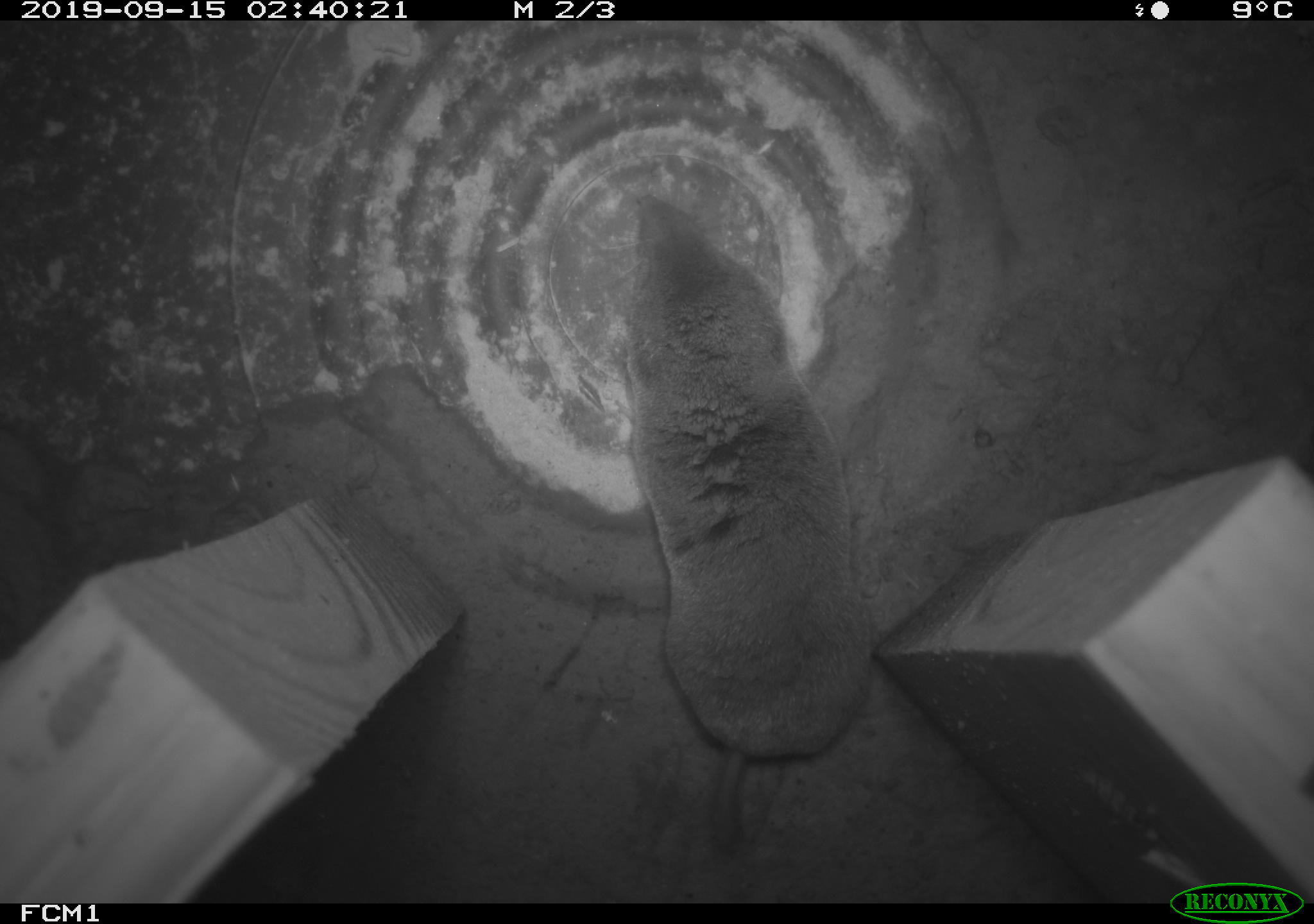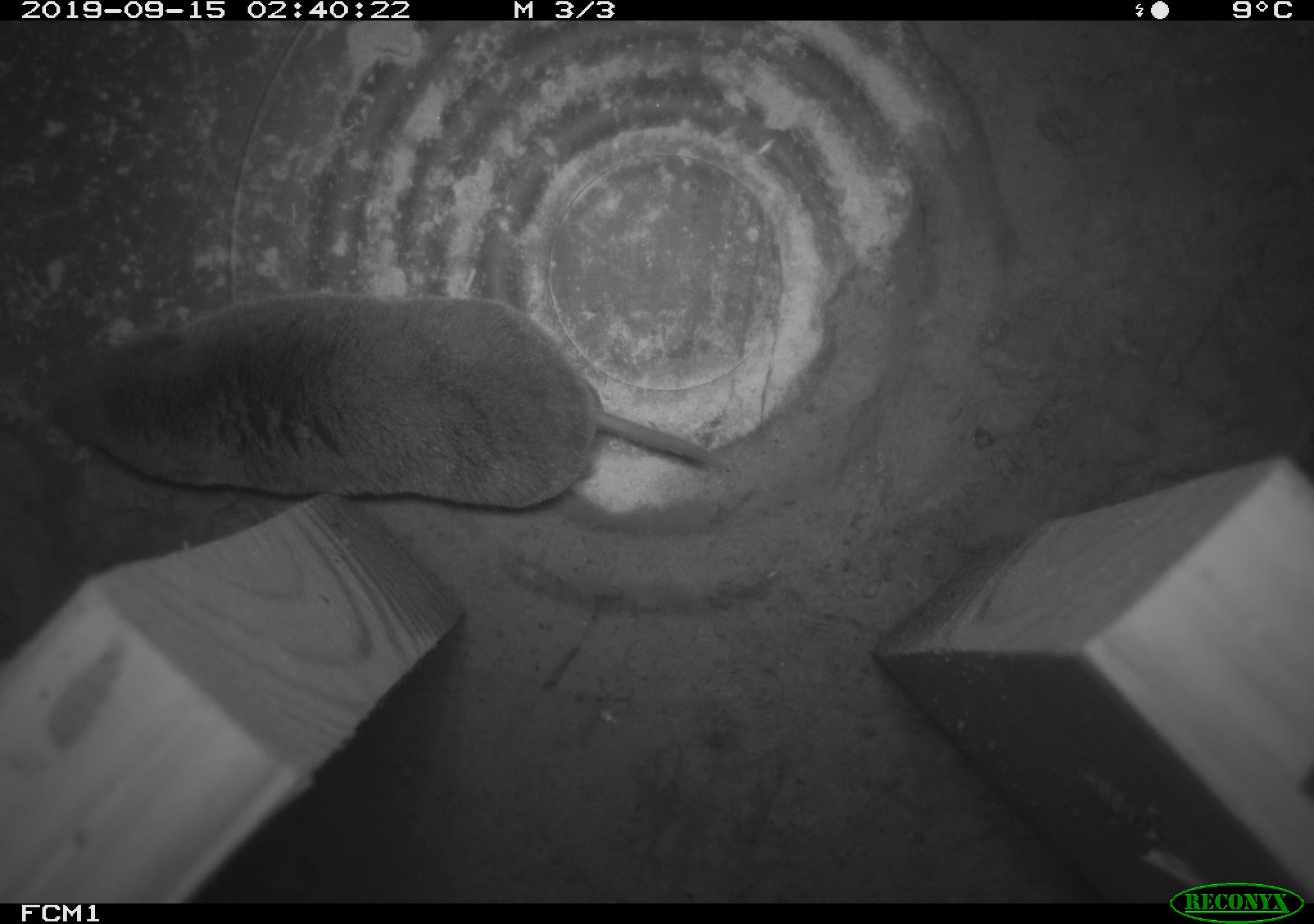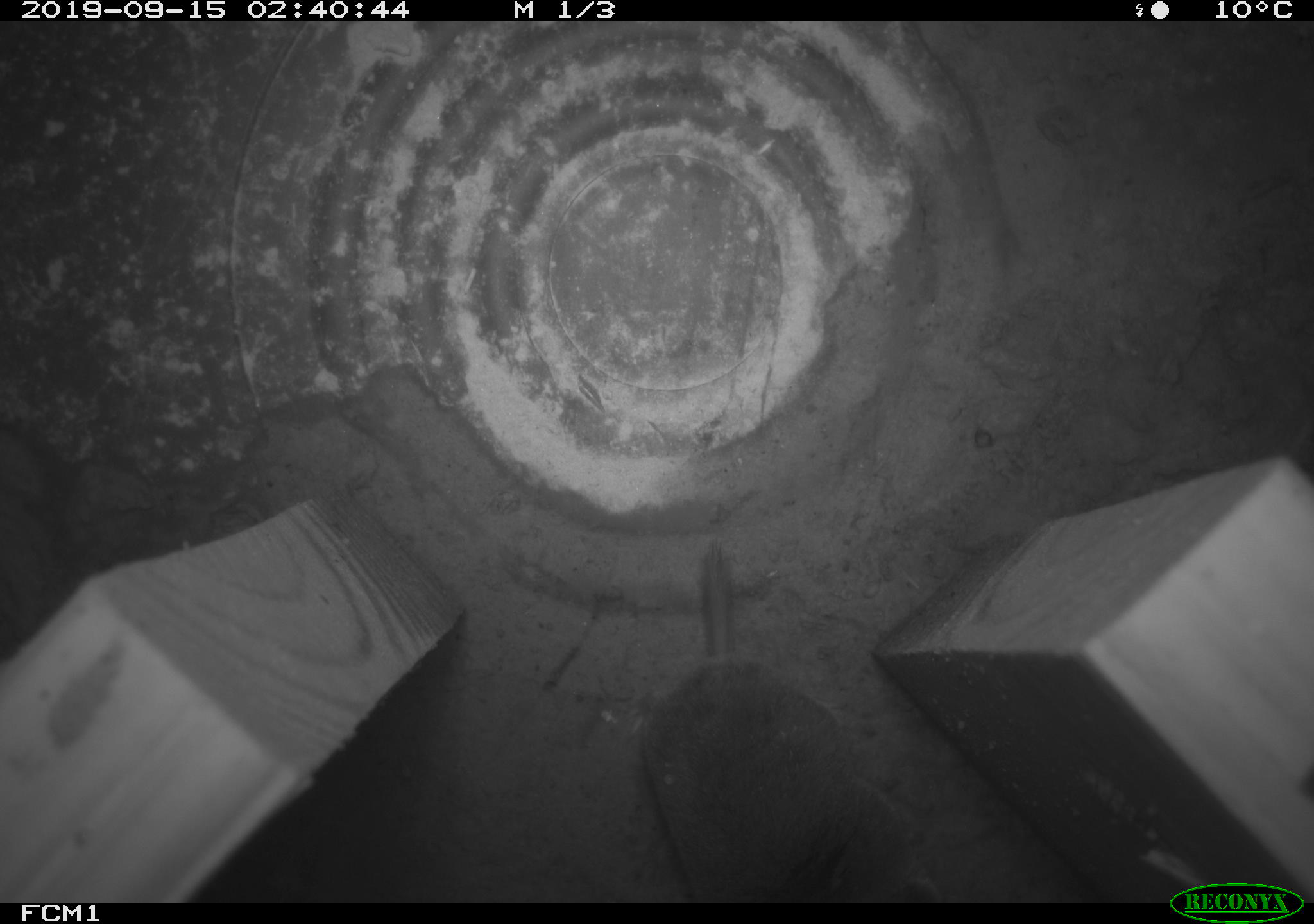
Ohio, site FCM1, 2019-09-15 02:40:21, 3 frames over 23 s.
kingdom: Animalia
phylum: Chordata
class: Mammalia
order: Eulipotyphla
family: Soricidae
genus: Blarina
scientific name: Blarina brevicauda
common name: northern short-tailed shrew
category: n. short-tailed shrew